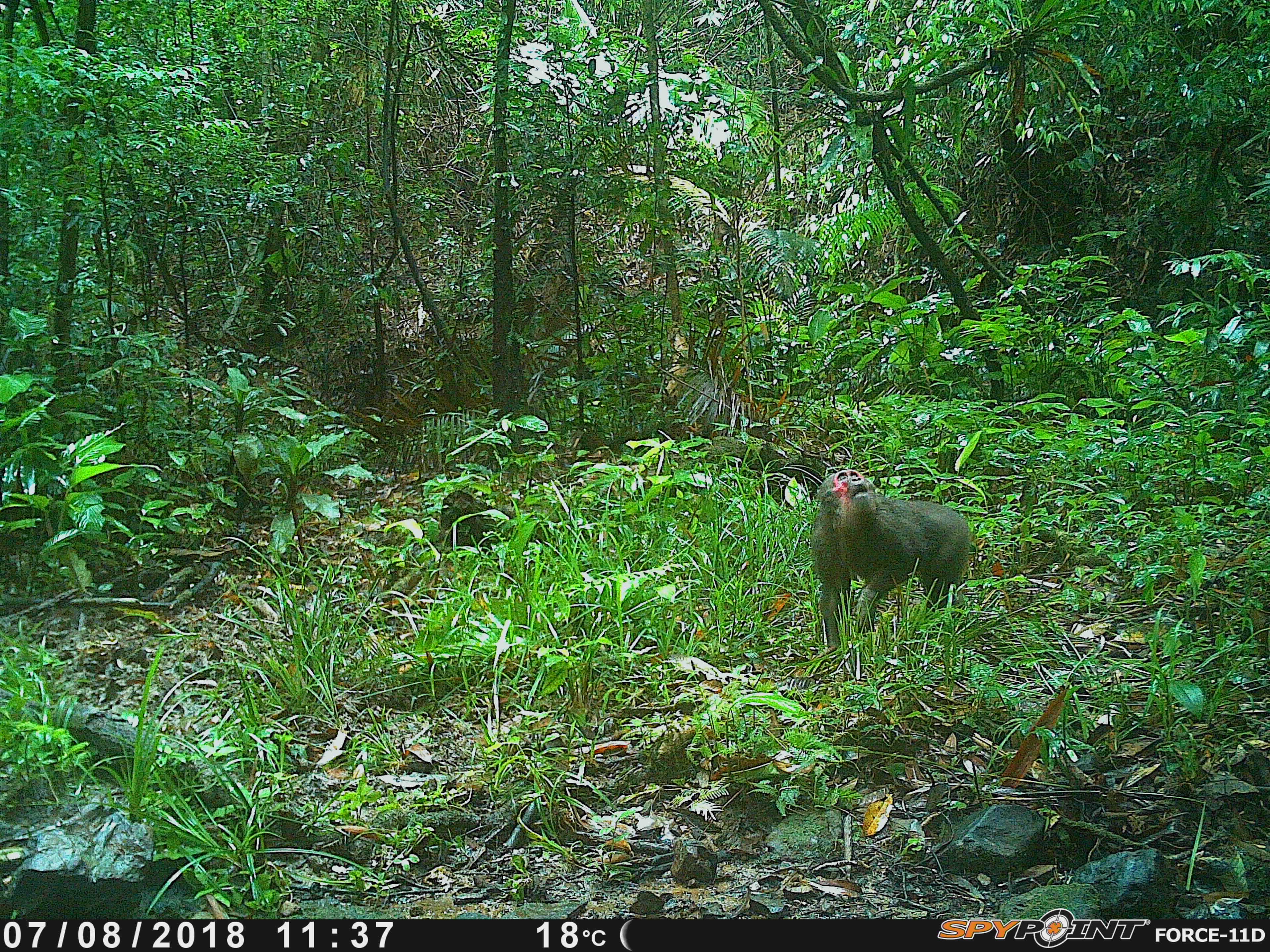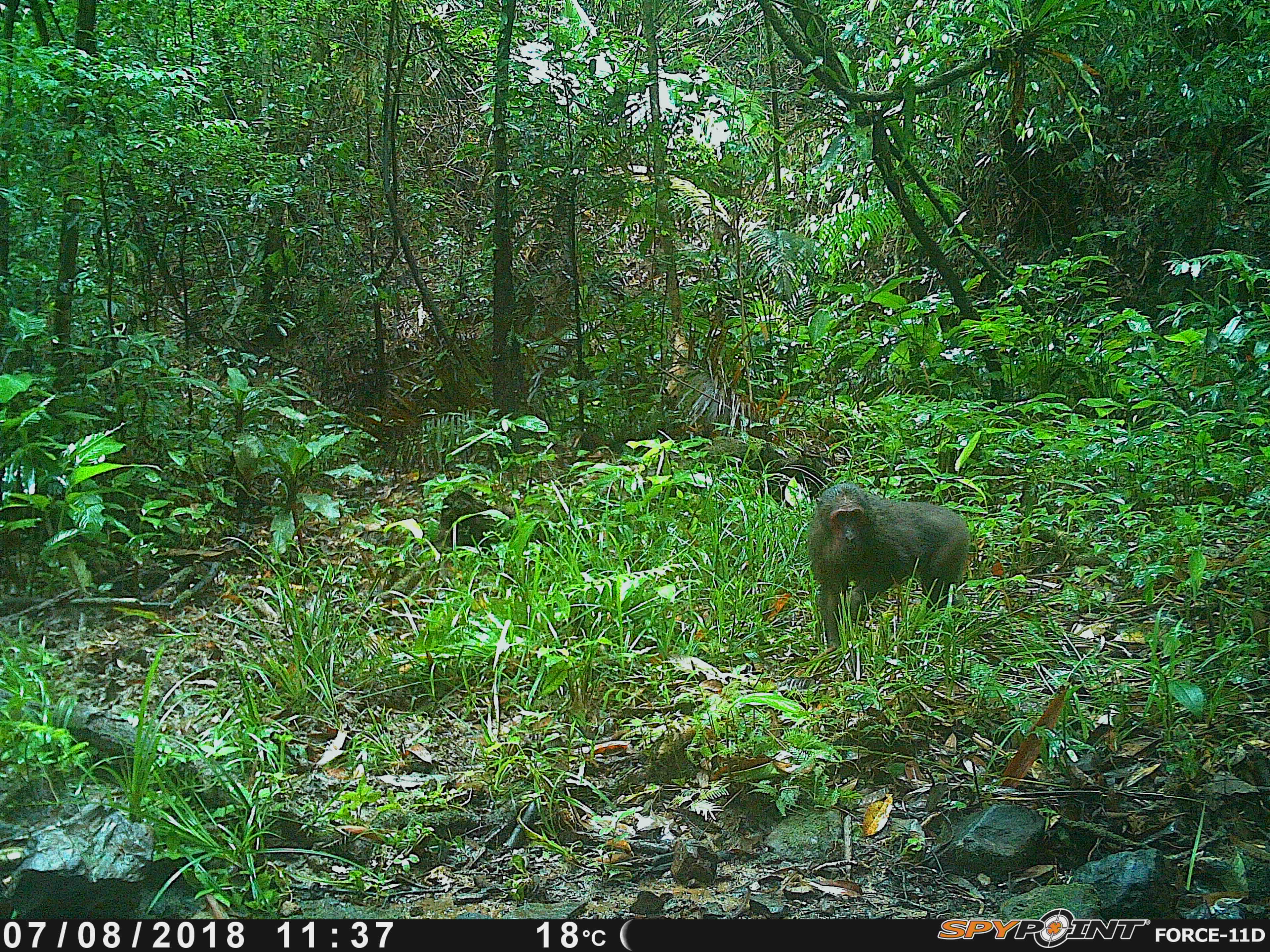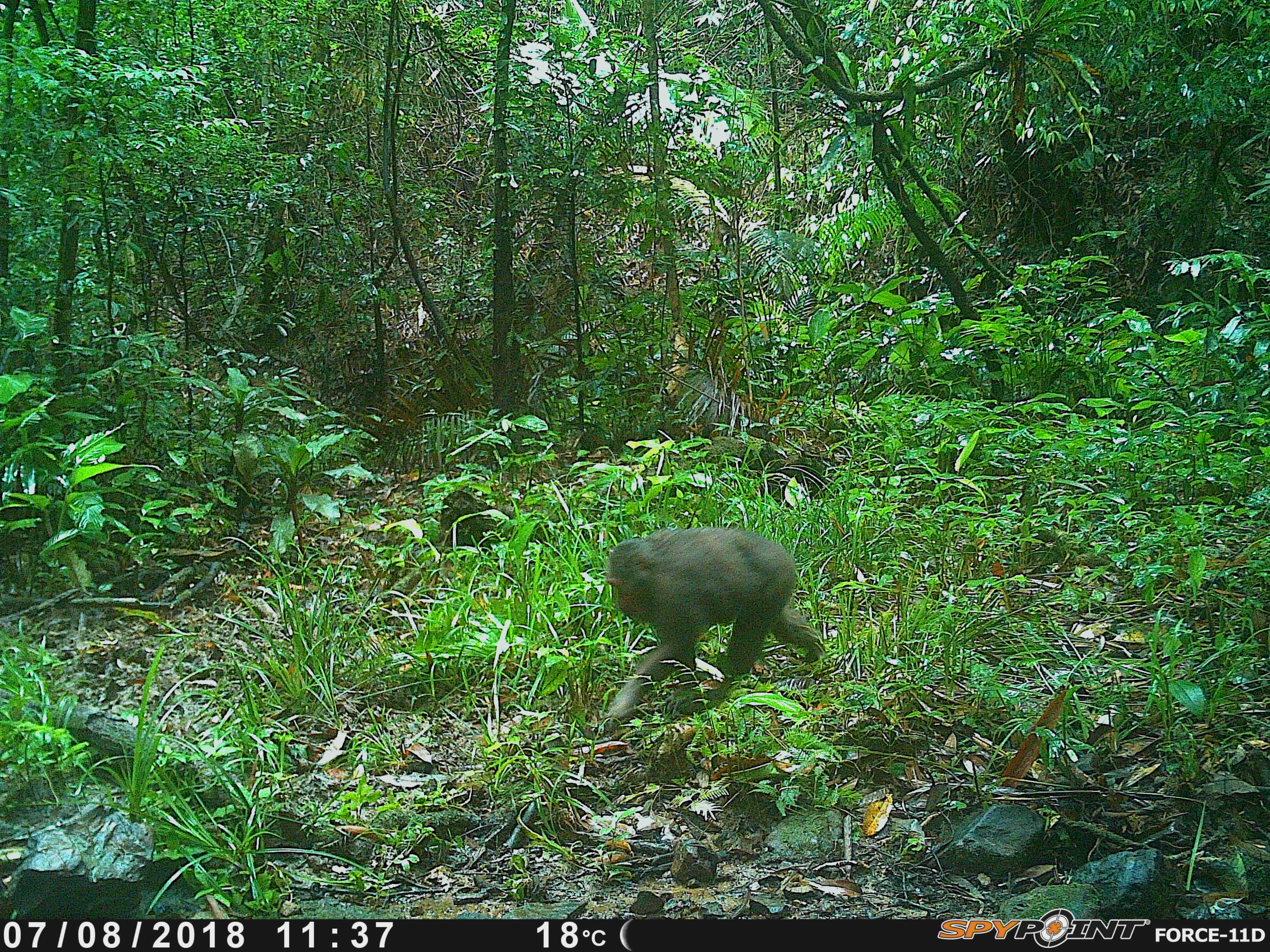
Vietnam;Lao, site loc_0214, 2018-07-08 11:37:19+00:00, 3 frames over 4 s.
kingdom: Animalia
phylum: Chordata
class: Mammalia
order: Primates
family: Cercopithecidae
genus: Macaca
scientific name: Macaca arctoides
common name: stump-tailed macaque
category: stump tailed macaque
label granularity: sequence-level